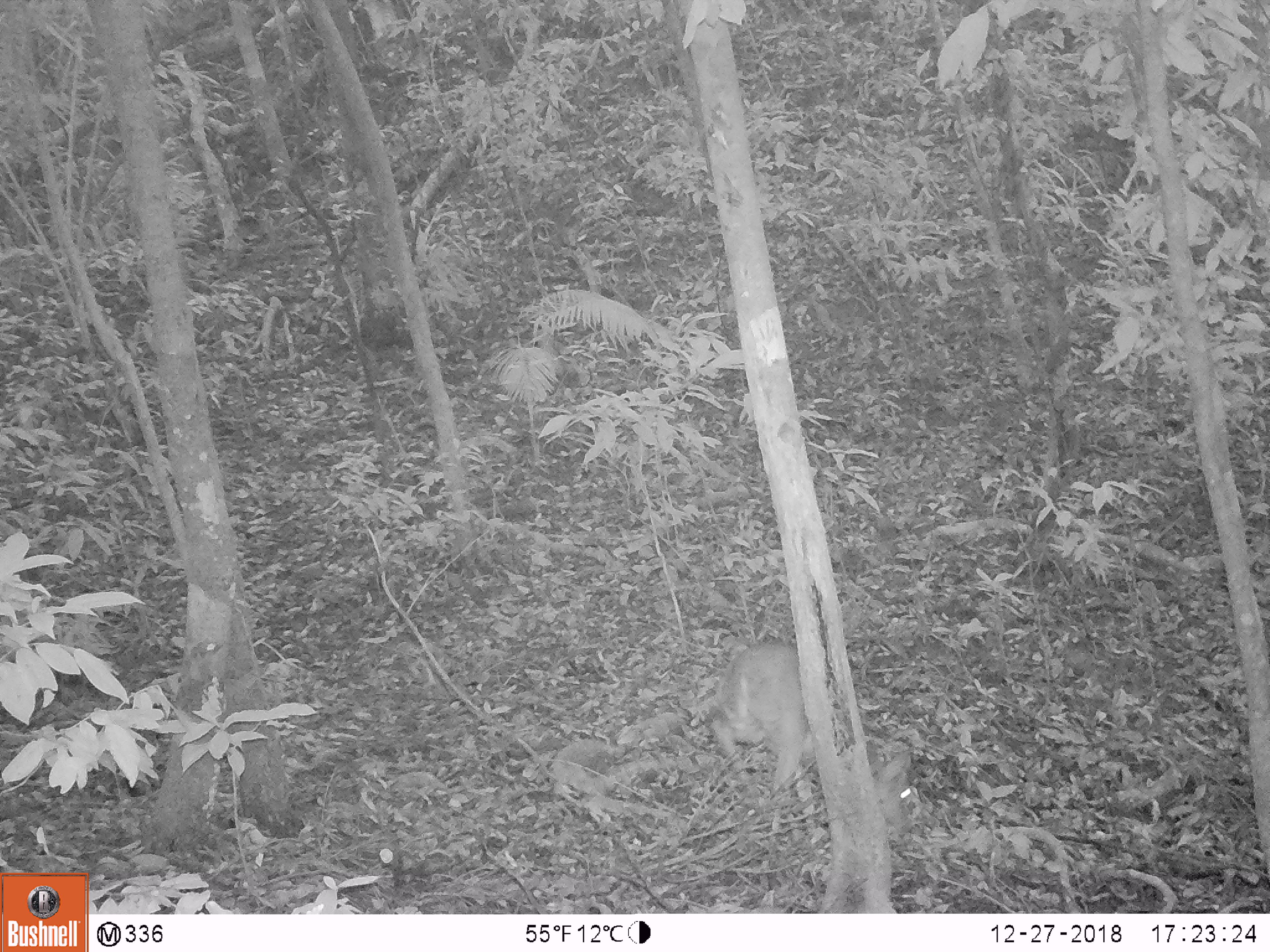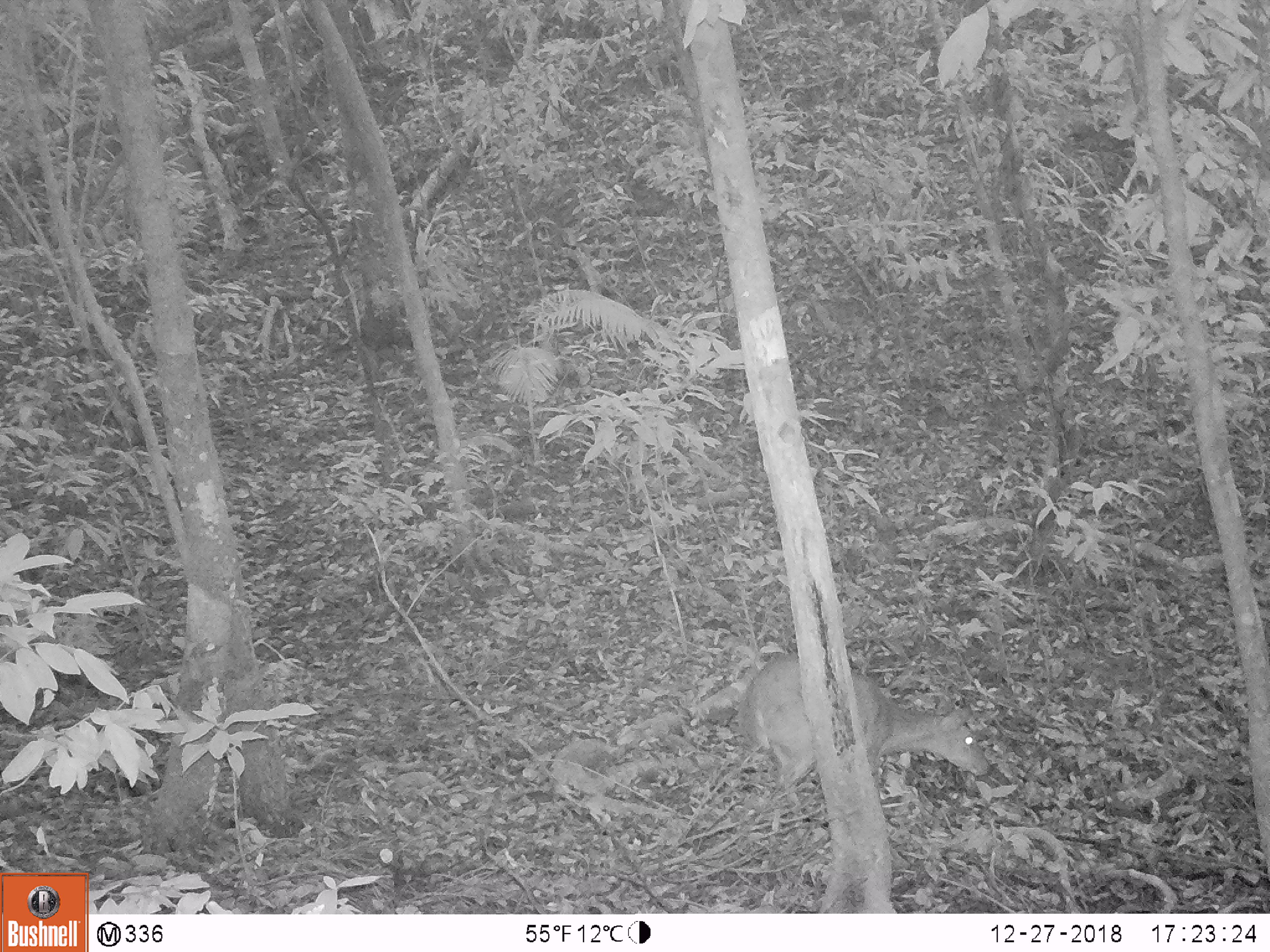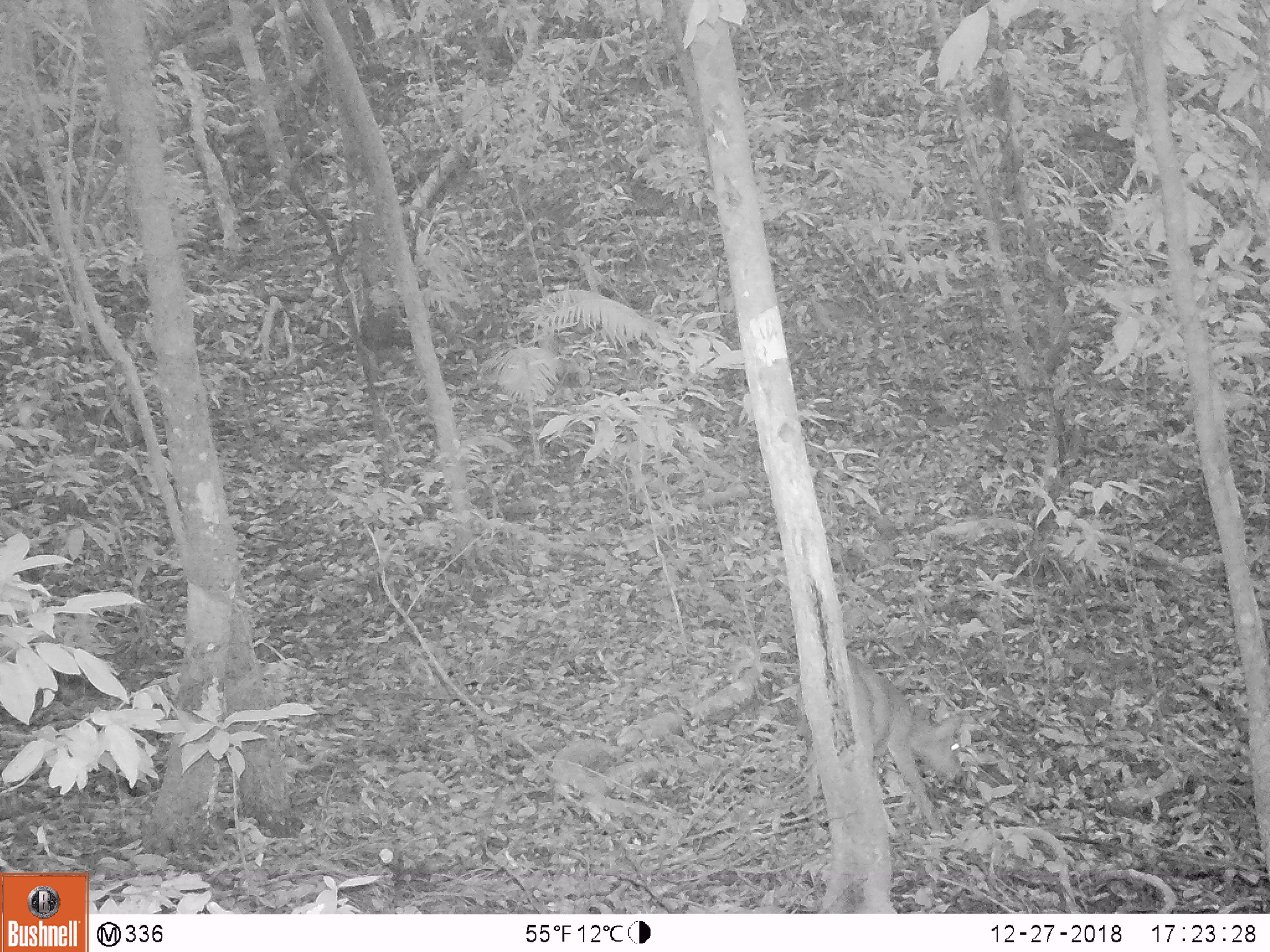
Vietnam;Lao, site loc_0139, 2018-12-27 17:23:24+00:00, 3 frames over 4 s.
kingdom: Animalia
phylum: Chordata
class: Mammalia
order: Artiodactyla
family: Cervidae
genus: Muntiacus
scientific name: Muntiacus rooseveltorum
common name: roosevelt's muntjac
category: roosevelts muntjac group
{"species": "roosevelts muntjac group (roosevelt's muntjac) (Muntiacus rooseveltorum)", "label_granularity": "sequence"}